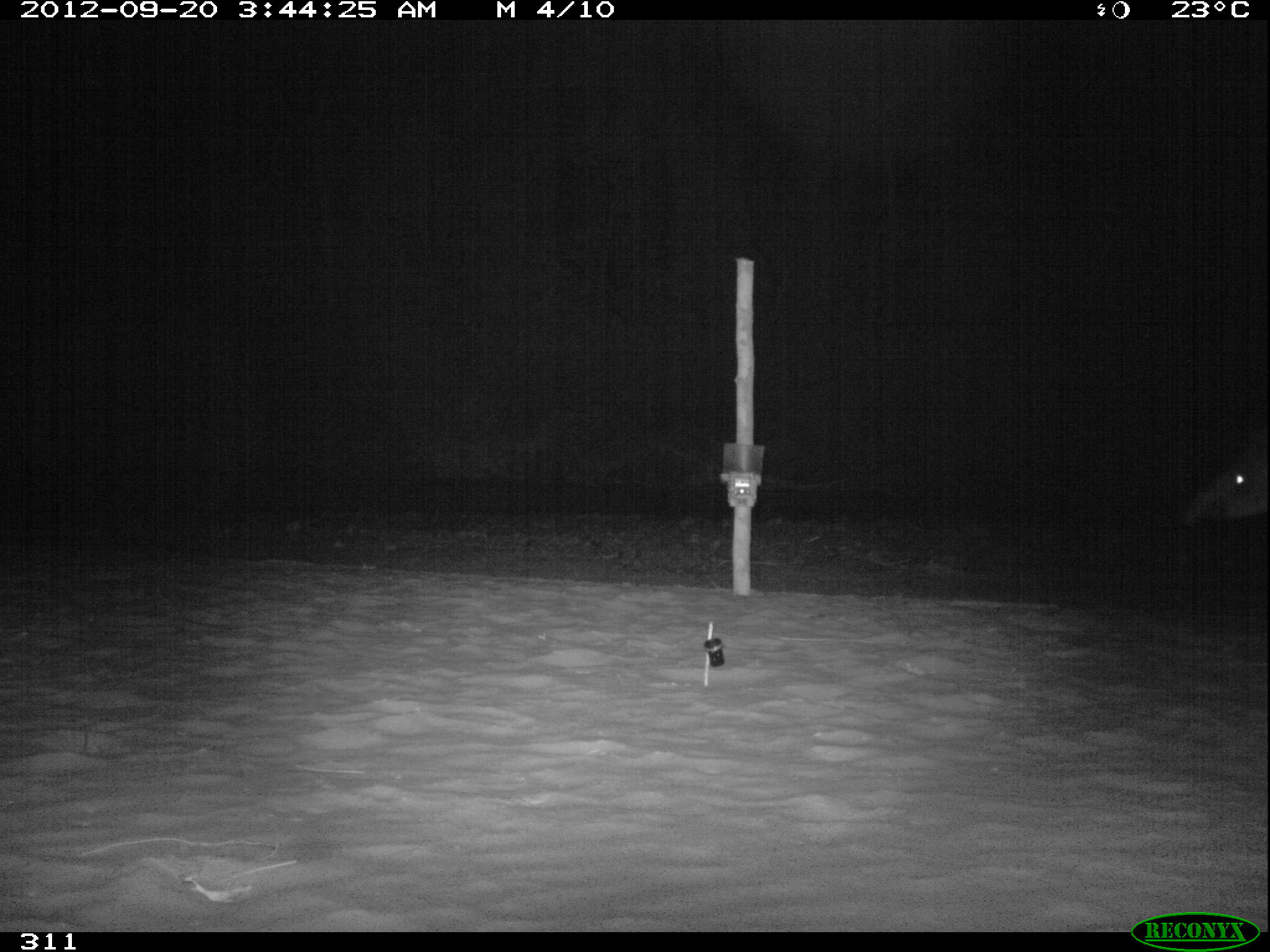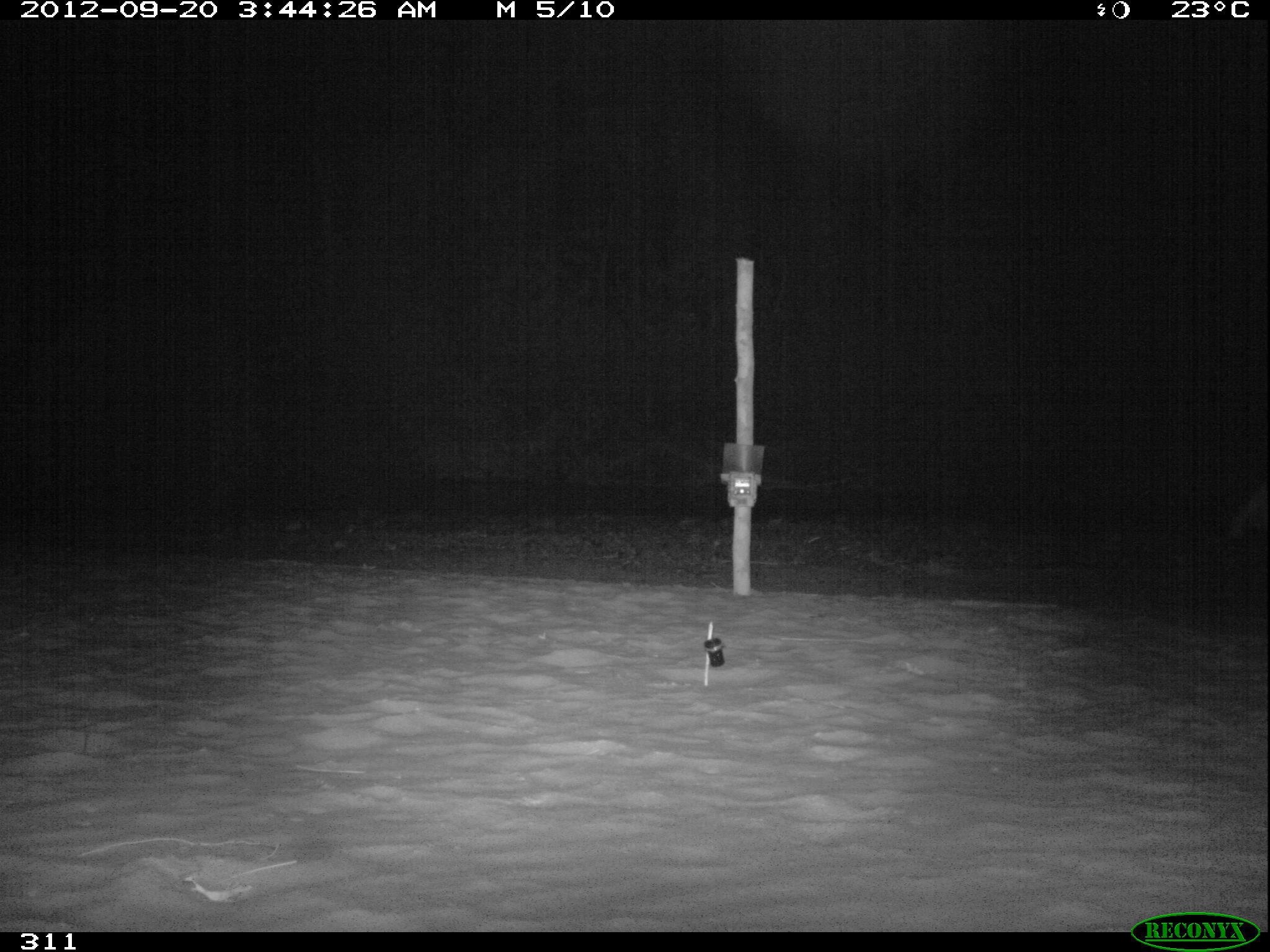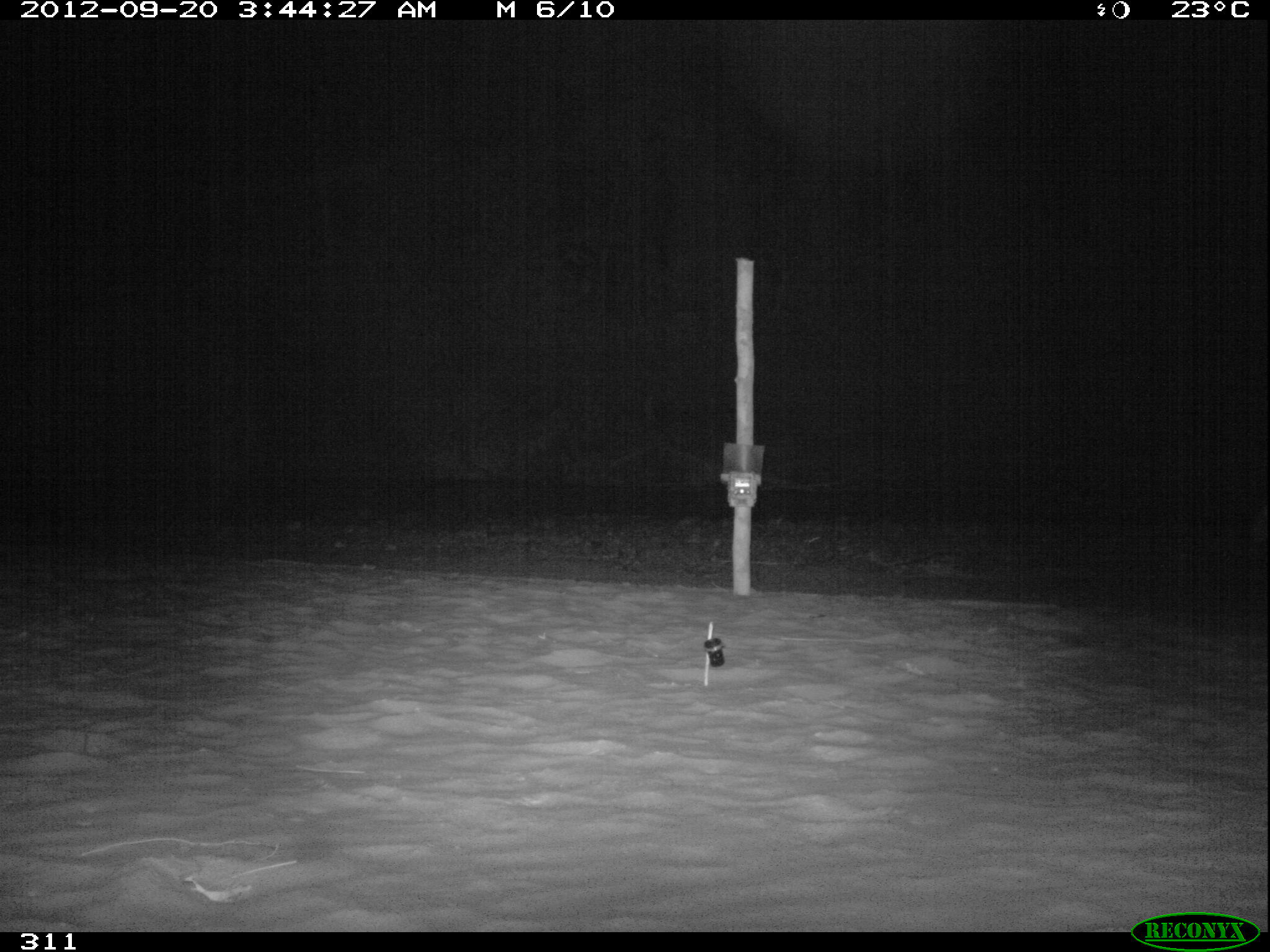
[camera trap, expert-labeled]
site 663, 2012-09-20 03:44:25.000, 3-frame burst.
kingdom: Animalia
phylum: Chordata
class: Mammalia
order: Perissodactyla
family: Tapiridae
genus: Tapirus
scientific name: Tapirus terrestris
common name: south american tapir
Tapirus terrestris (south american tapir).